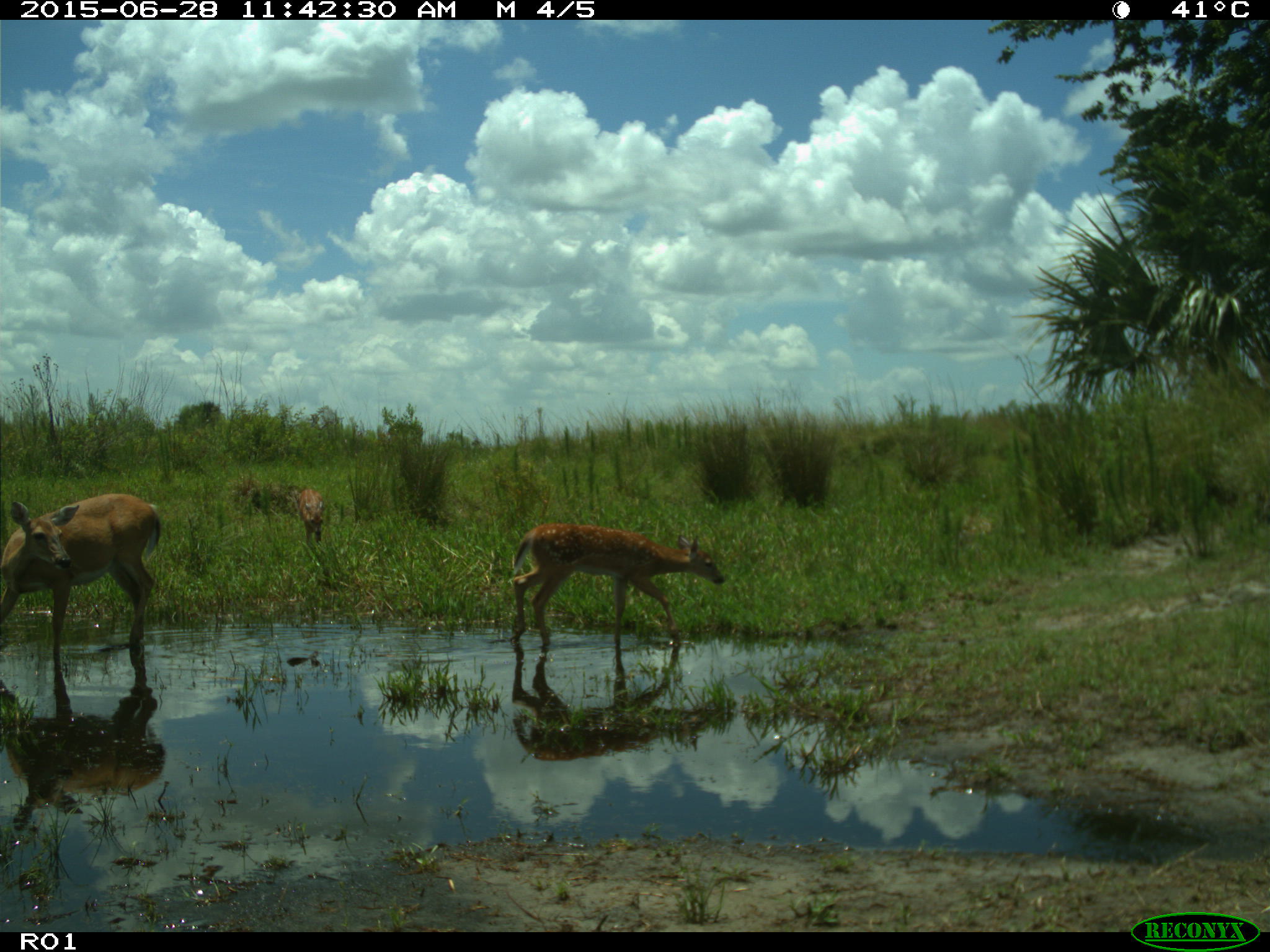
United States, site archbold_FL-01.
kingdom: Animalia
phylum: Chordata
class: Mammalia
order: Artiodactyla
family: Cervidae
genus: Odocoileus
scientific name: Odocoileus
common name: deer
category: unidentified deer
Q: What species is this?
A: Unidentified deer (deer) (Odocoileus).